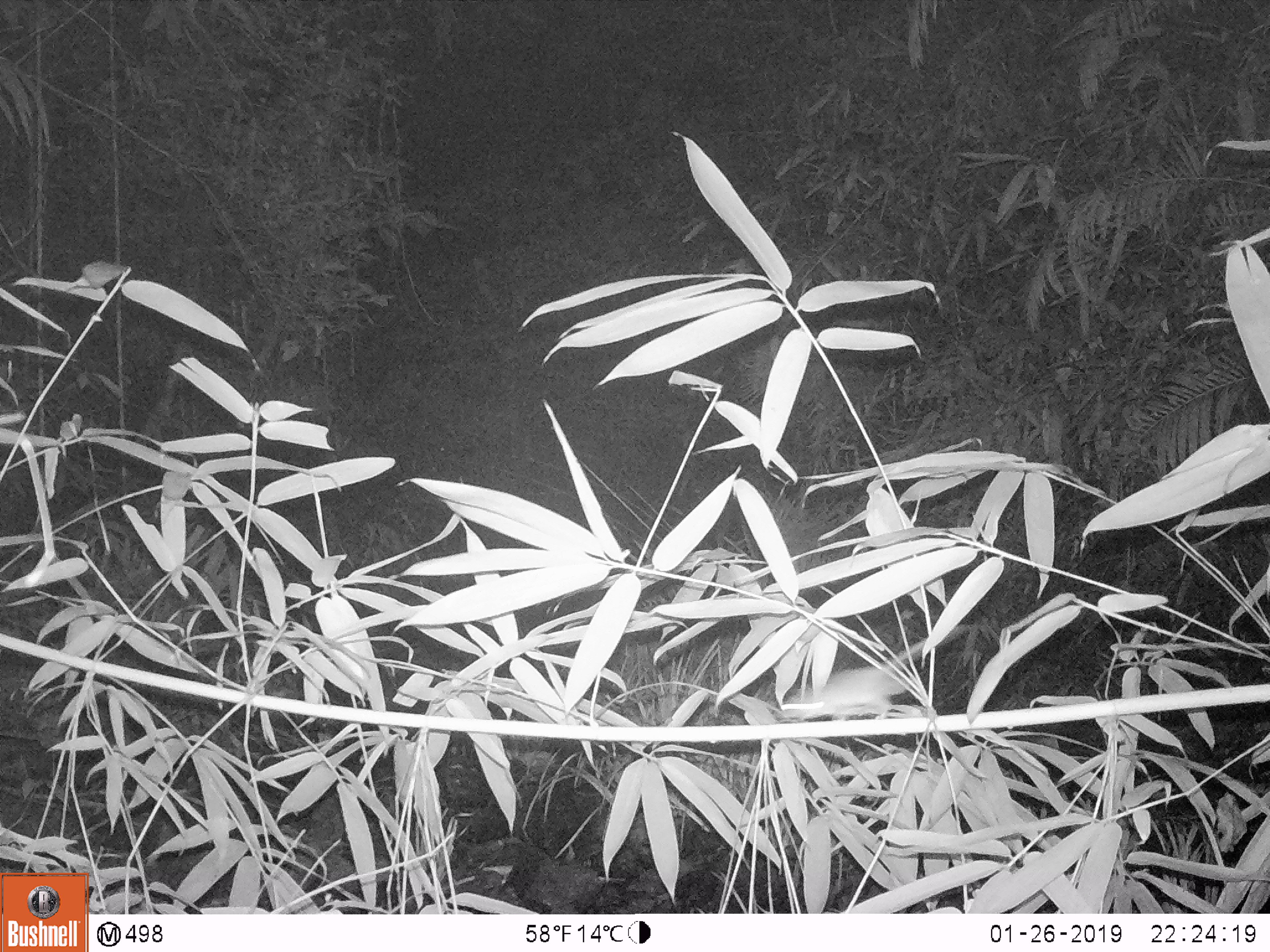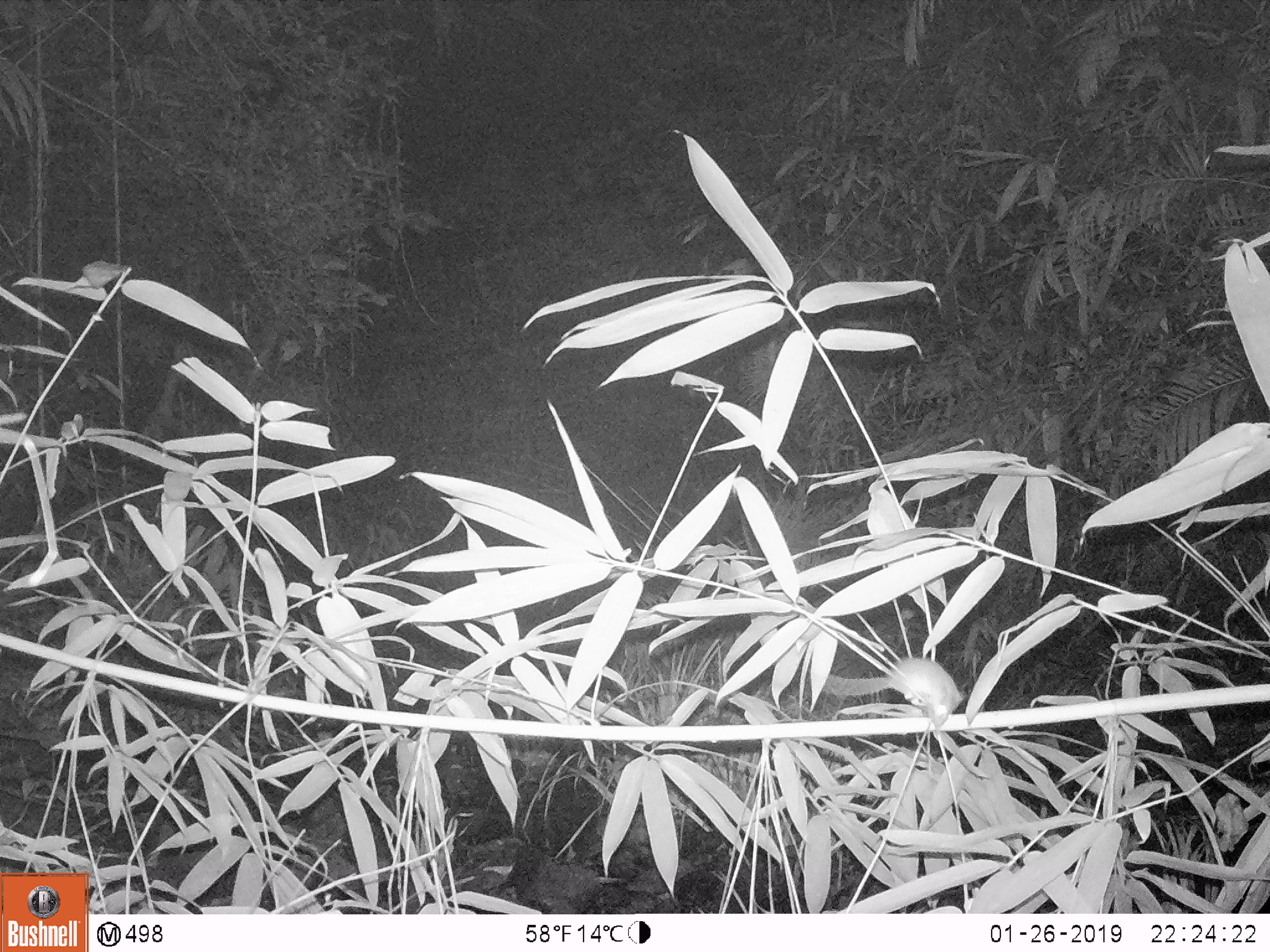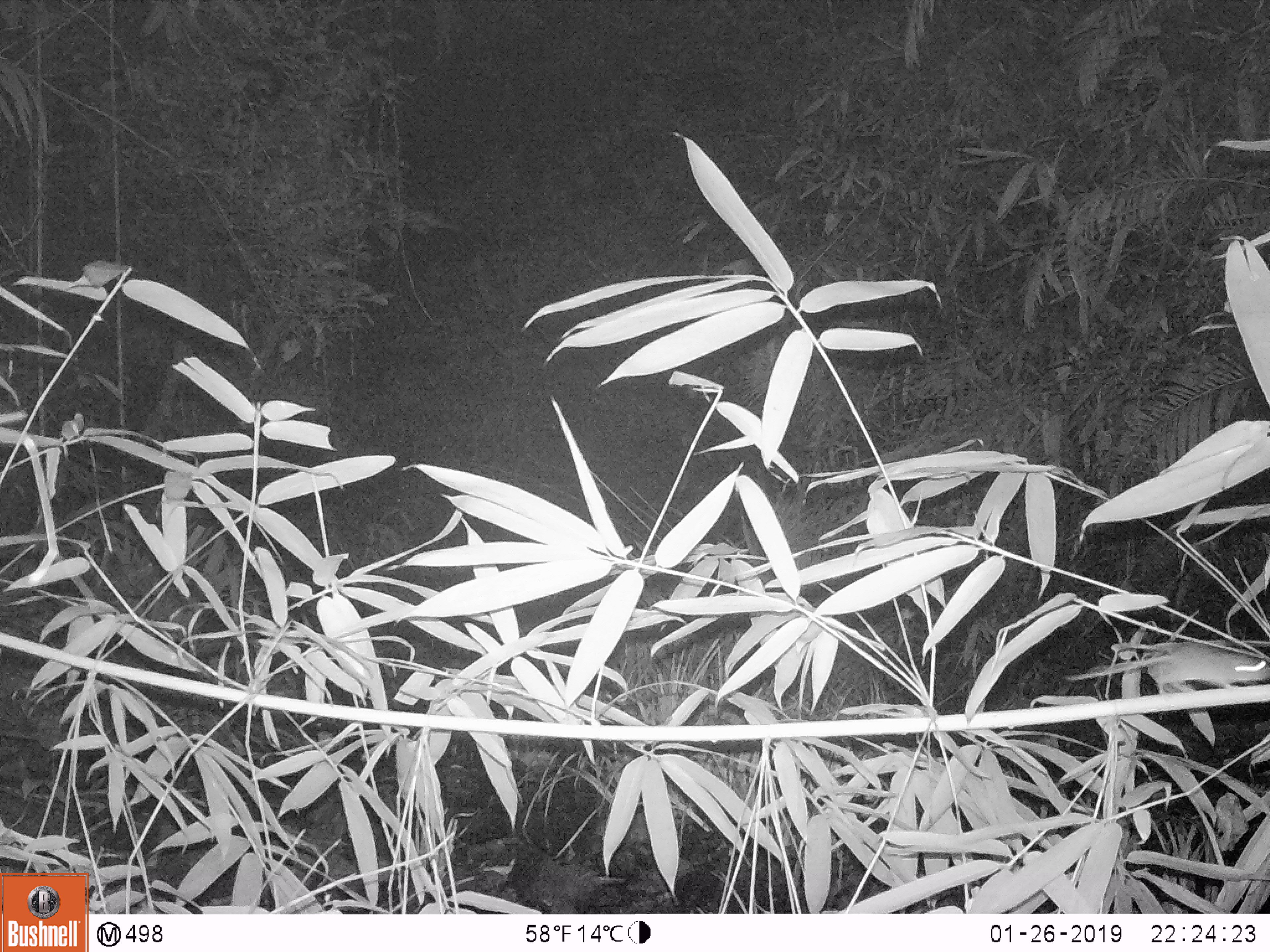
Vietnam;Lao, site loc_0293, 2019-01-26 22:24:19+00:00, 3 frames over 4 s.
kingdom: Animalia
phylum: Chordata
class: Mammalia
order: Rodentia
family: Muridae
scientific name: Muridae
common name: old-world mice and rats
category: unidentified murid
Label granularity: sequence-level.